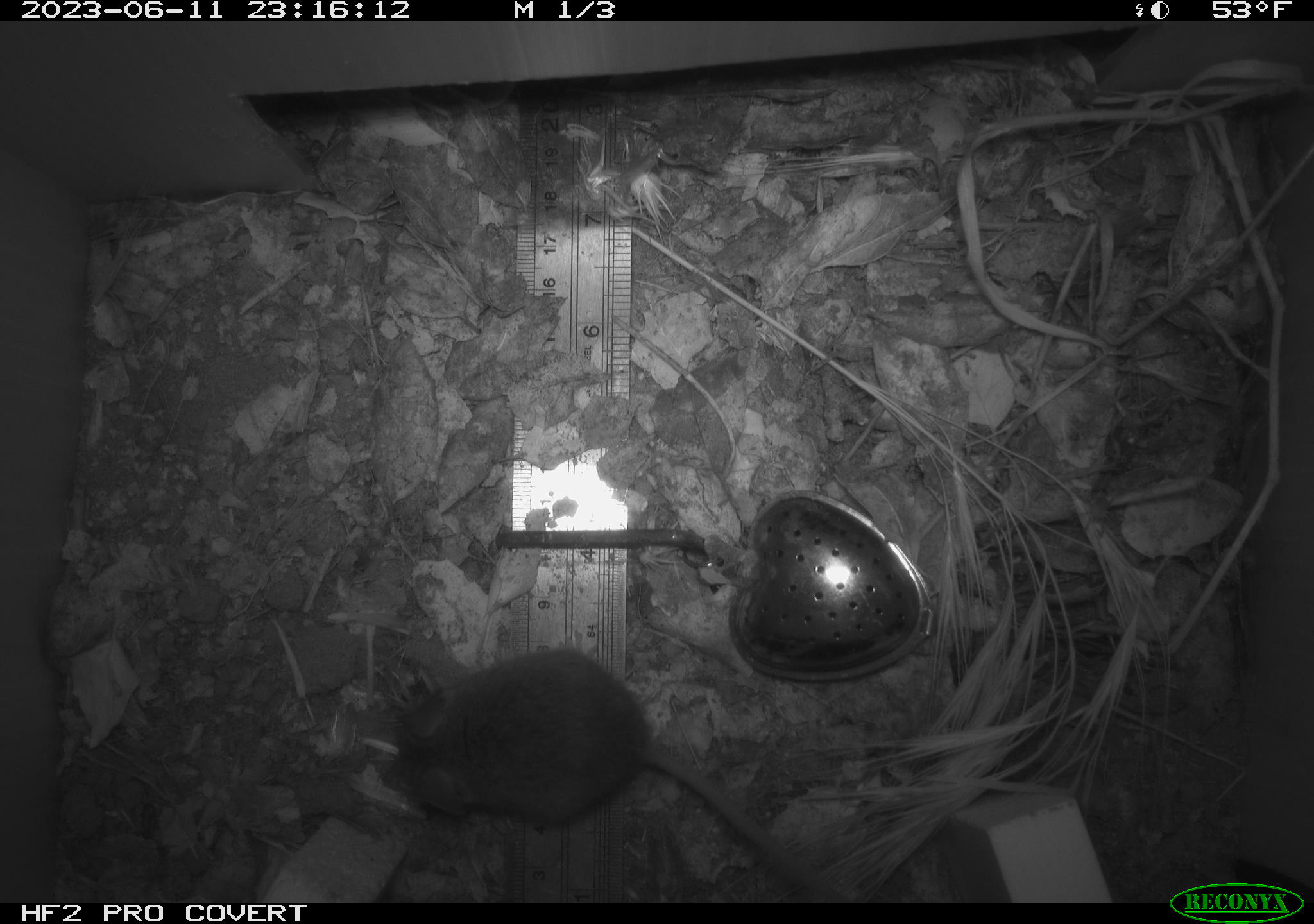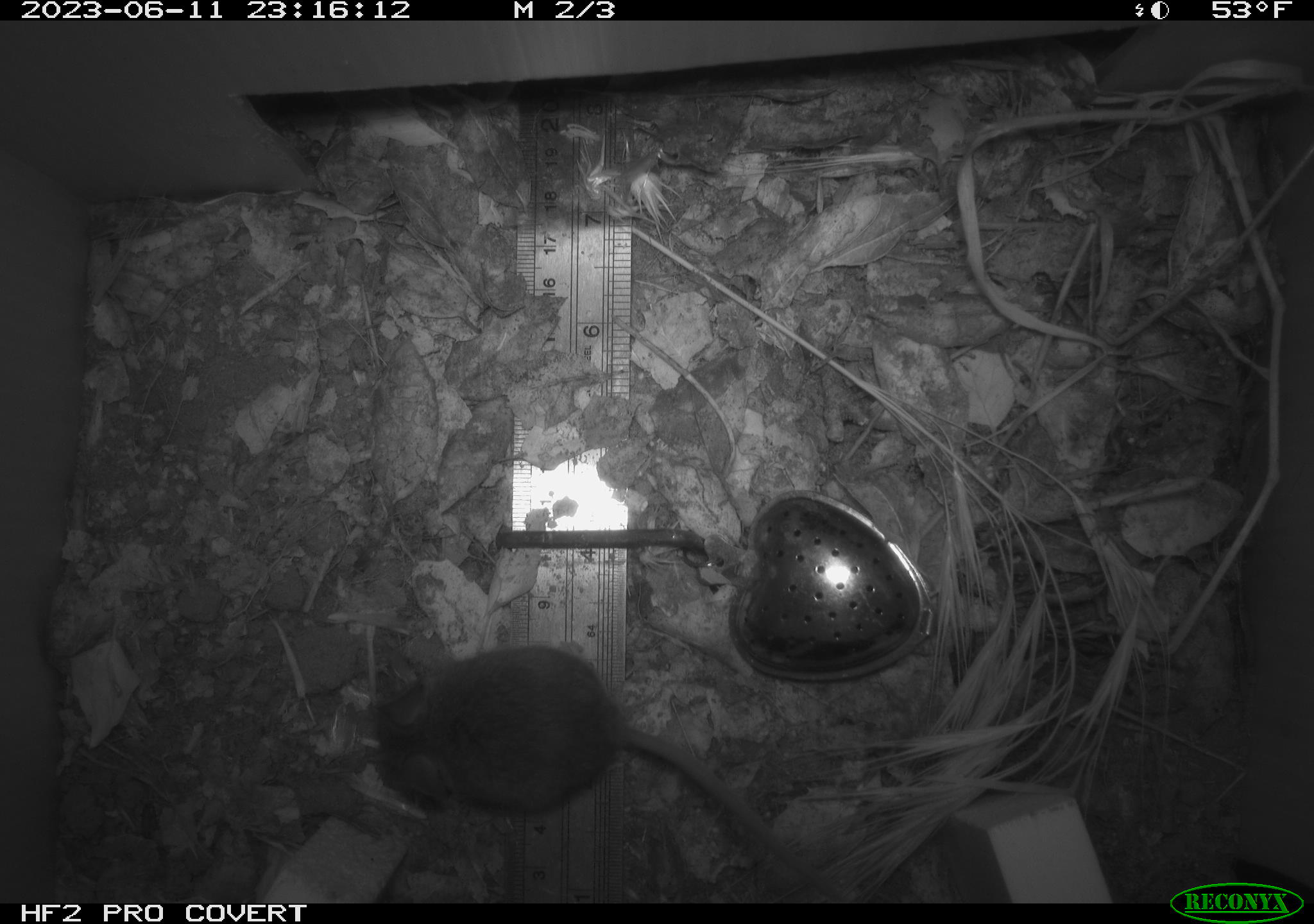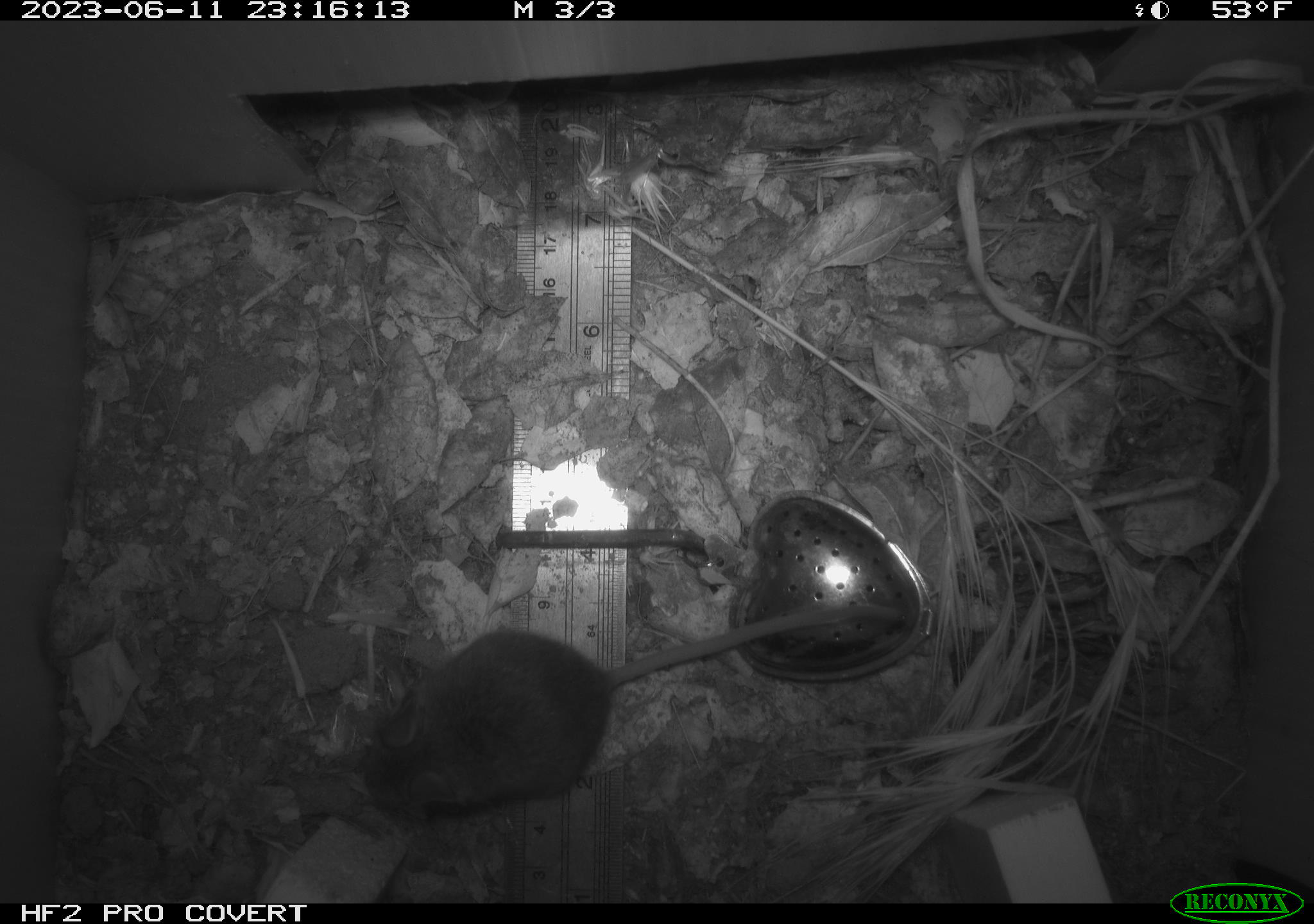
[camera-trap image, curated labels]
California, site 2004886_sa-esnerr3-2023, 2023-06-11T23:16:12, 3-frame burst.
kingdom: Animalia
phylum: Chordata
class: Mammalia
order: Rodentia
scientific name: Rodentia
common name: mouse species